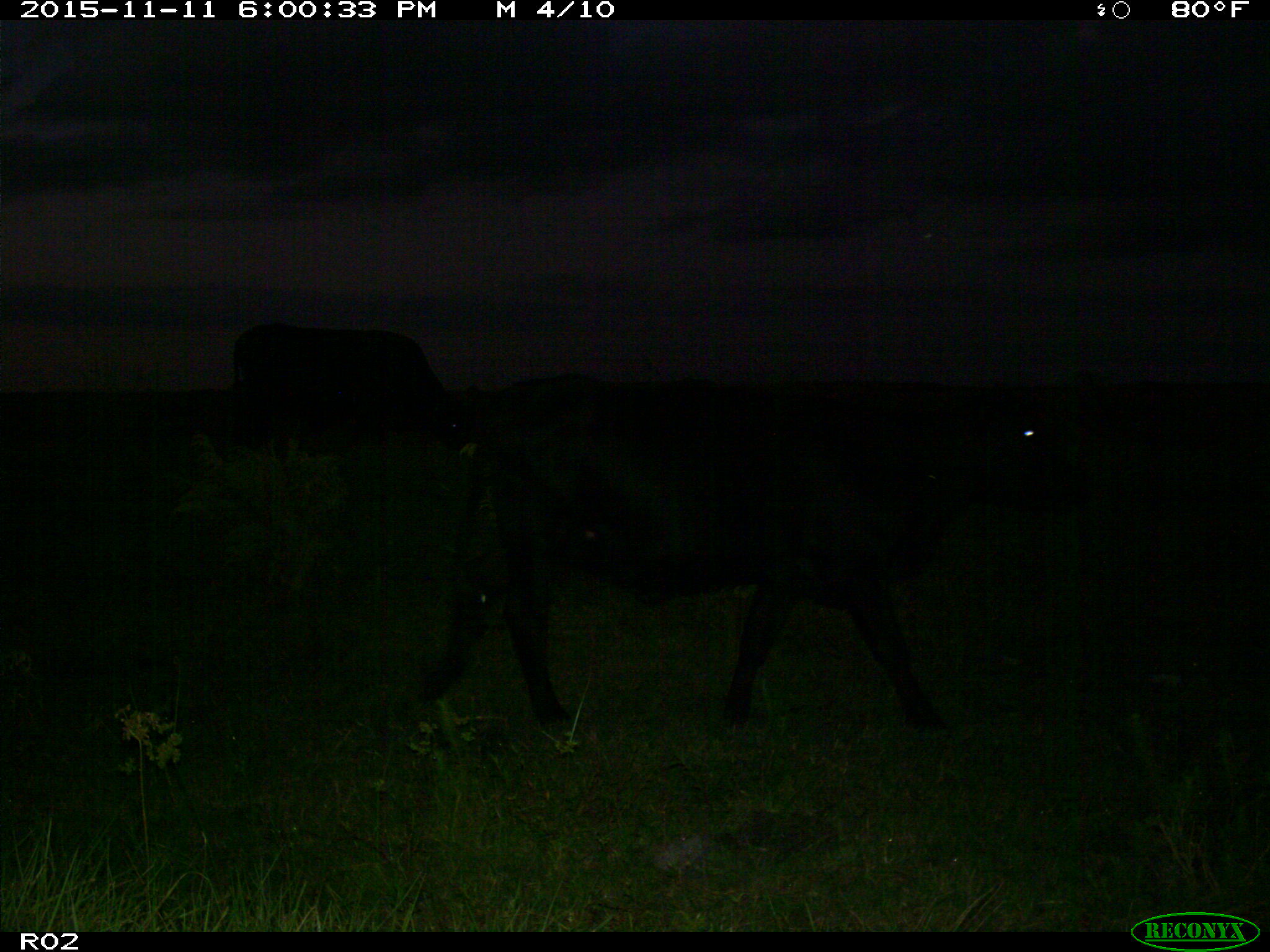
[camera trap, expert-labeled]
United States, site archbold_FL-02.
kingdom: Animalia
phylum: Chordata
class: Mammalia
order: Artiodactyla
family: Bovidae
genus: Bos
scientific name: Bos taurus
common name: domestic cow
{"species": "Bos taurus (domestic cow)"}